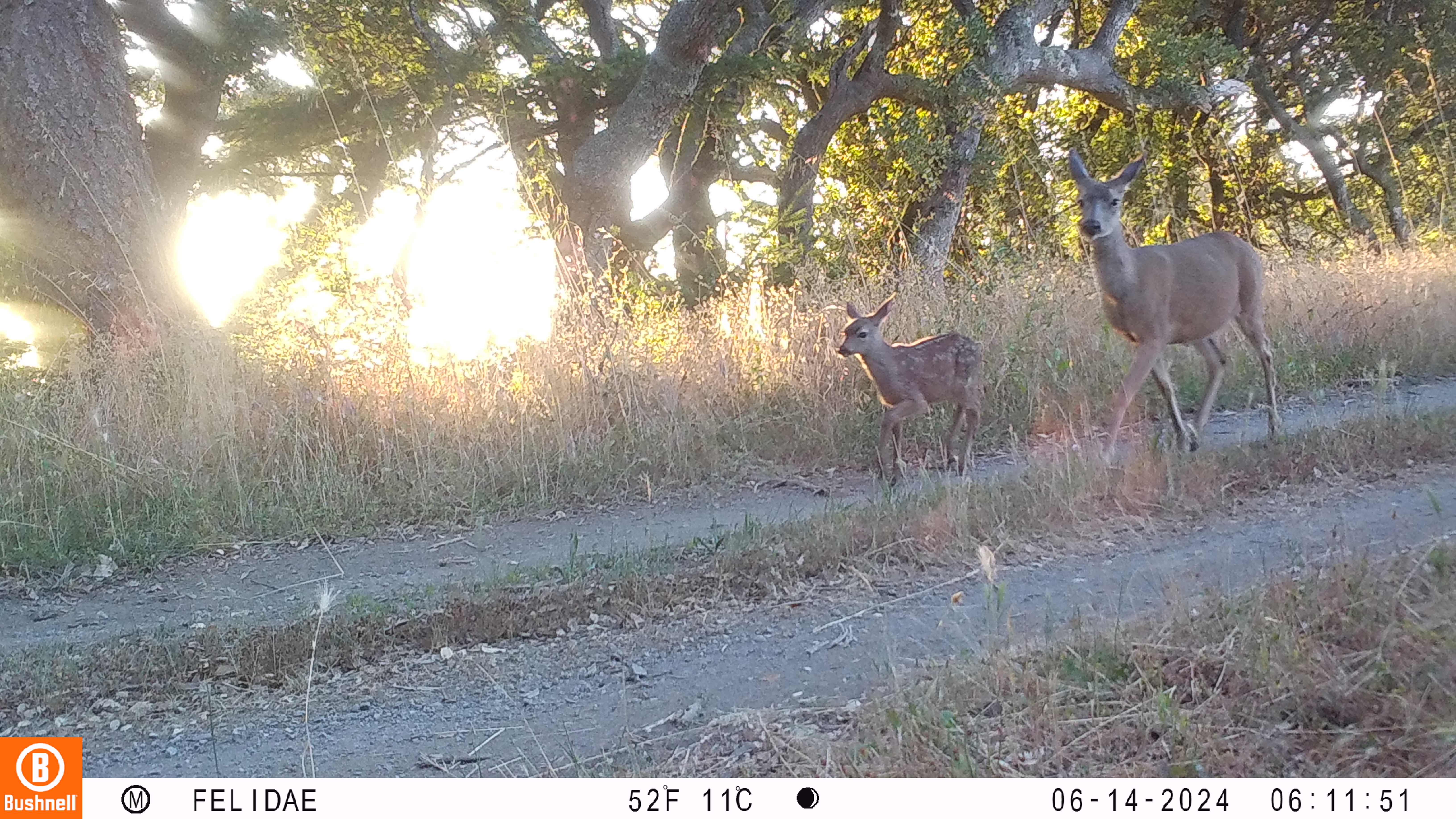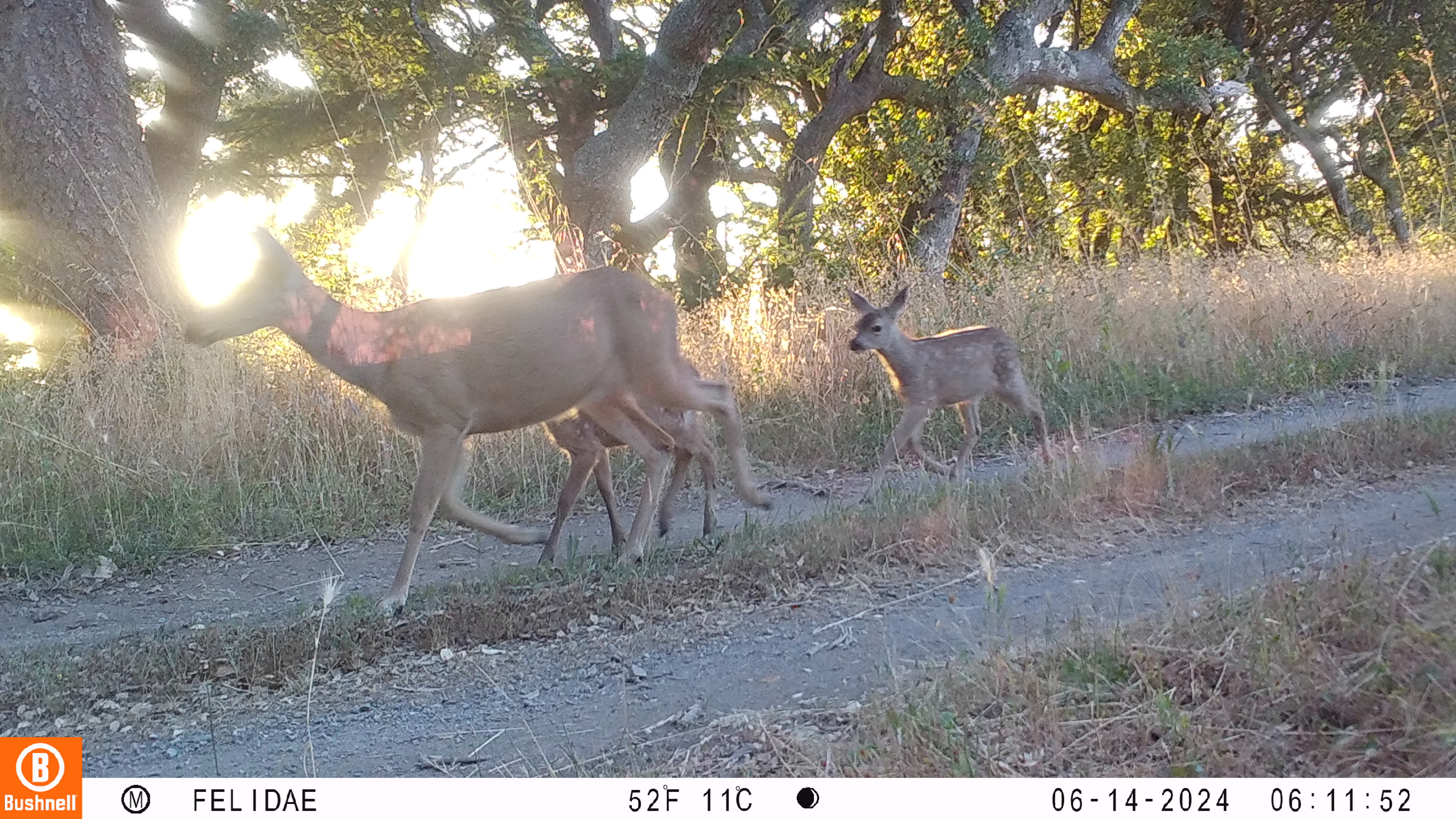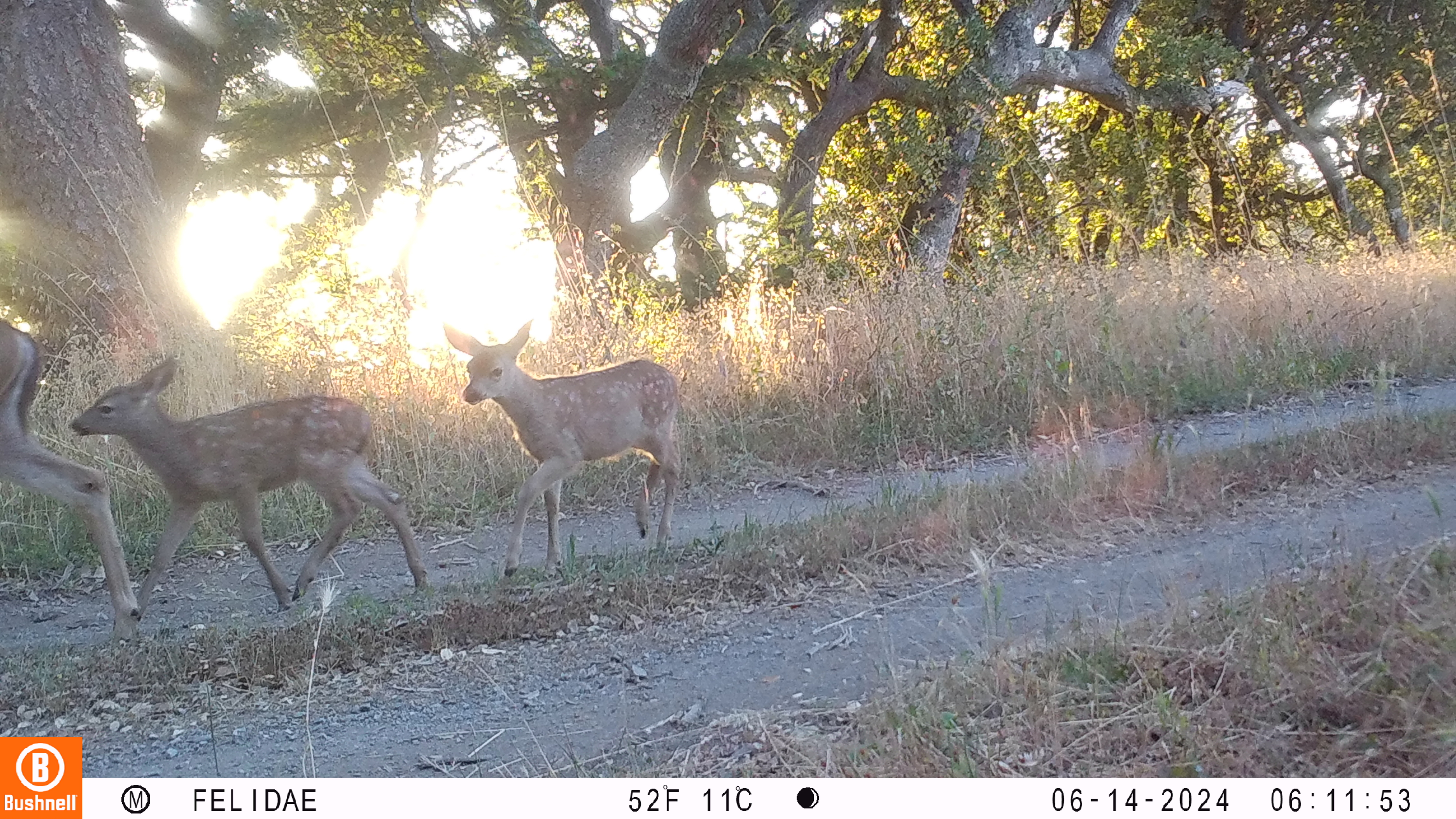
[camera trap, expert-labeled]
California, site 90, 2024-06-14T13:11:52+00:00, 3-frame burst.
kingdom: Animalia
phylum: Chordata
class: Mammalia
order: Artiodactyla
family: Cervidae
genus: Odocoileus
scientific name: Odocoileus hemionus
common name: mule deer